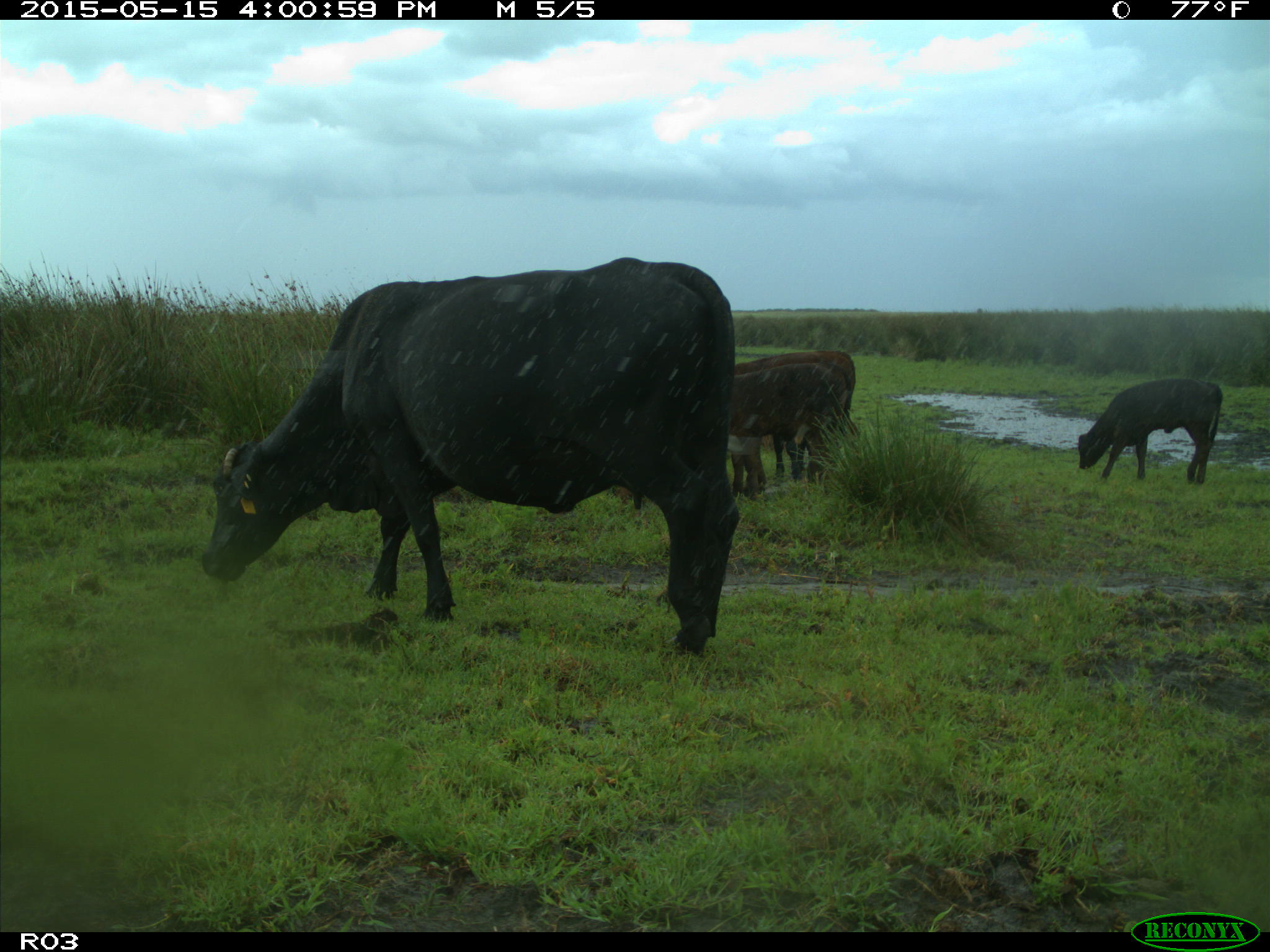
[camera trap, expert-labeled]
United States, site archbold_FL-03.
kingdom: Animalia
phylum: Chordata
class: Mammalia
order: Artiodactyla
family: Bovidae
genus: Bos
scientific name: Bos taurus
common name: domestic cow